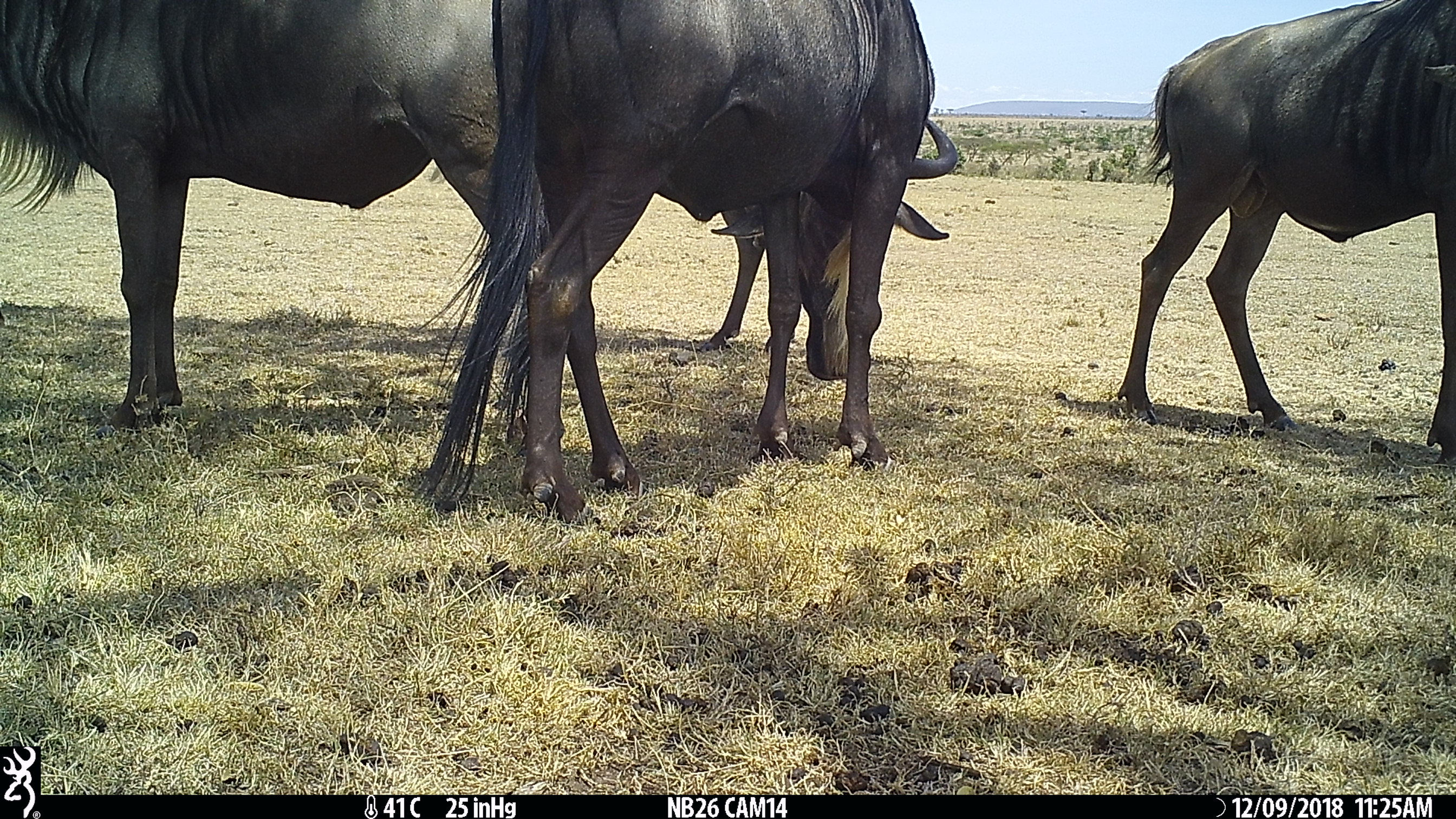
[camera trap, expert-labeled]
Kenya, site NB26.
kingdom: Animalia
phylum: Chordata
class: Mammalia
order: Artiodactyla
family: Bovidae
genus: Connochaetes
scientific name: Connochaetes taurinus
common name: blue wildebeest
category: wildebeest